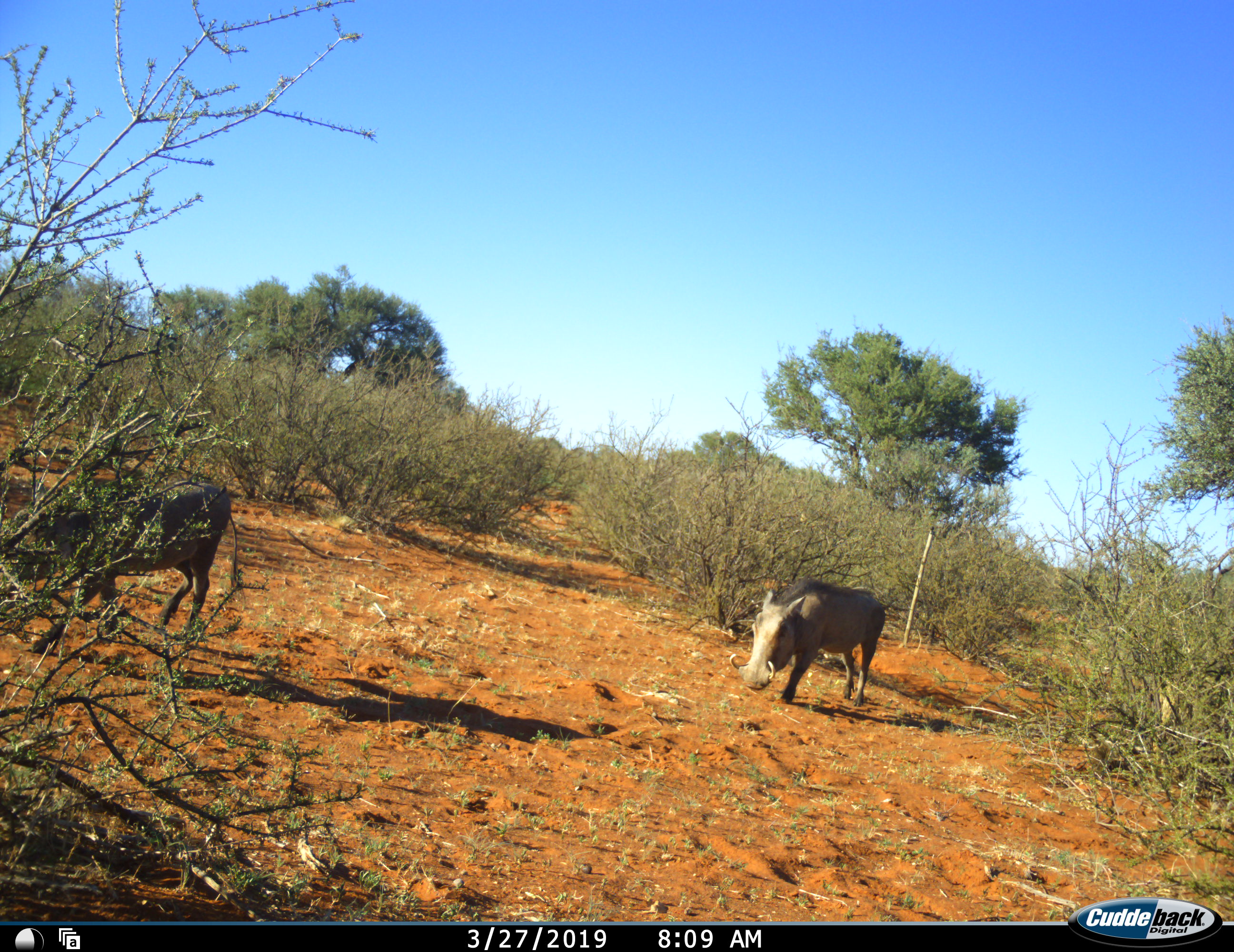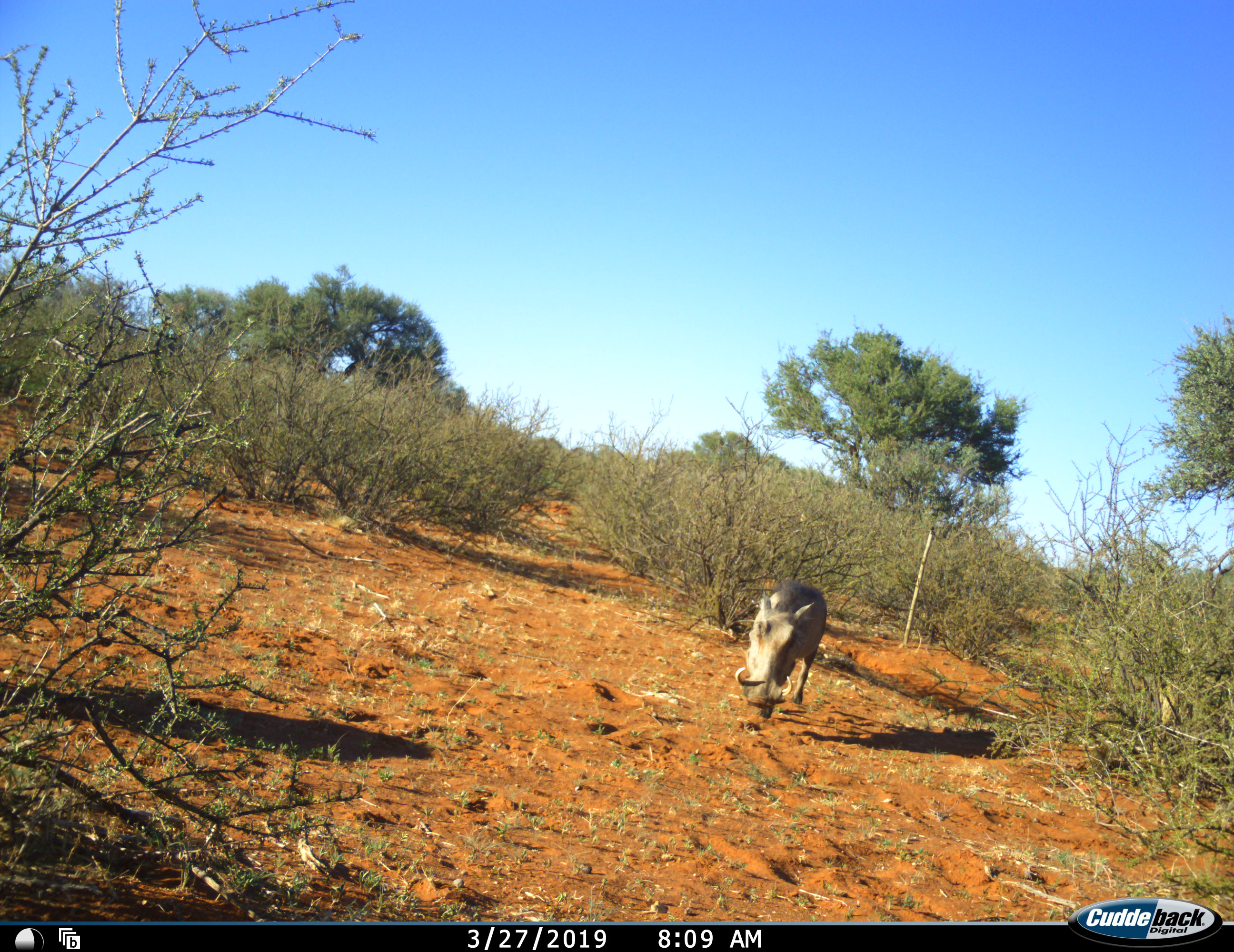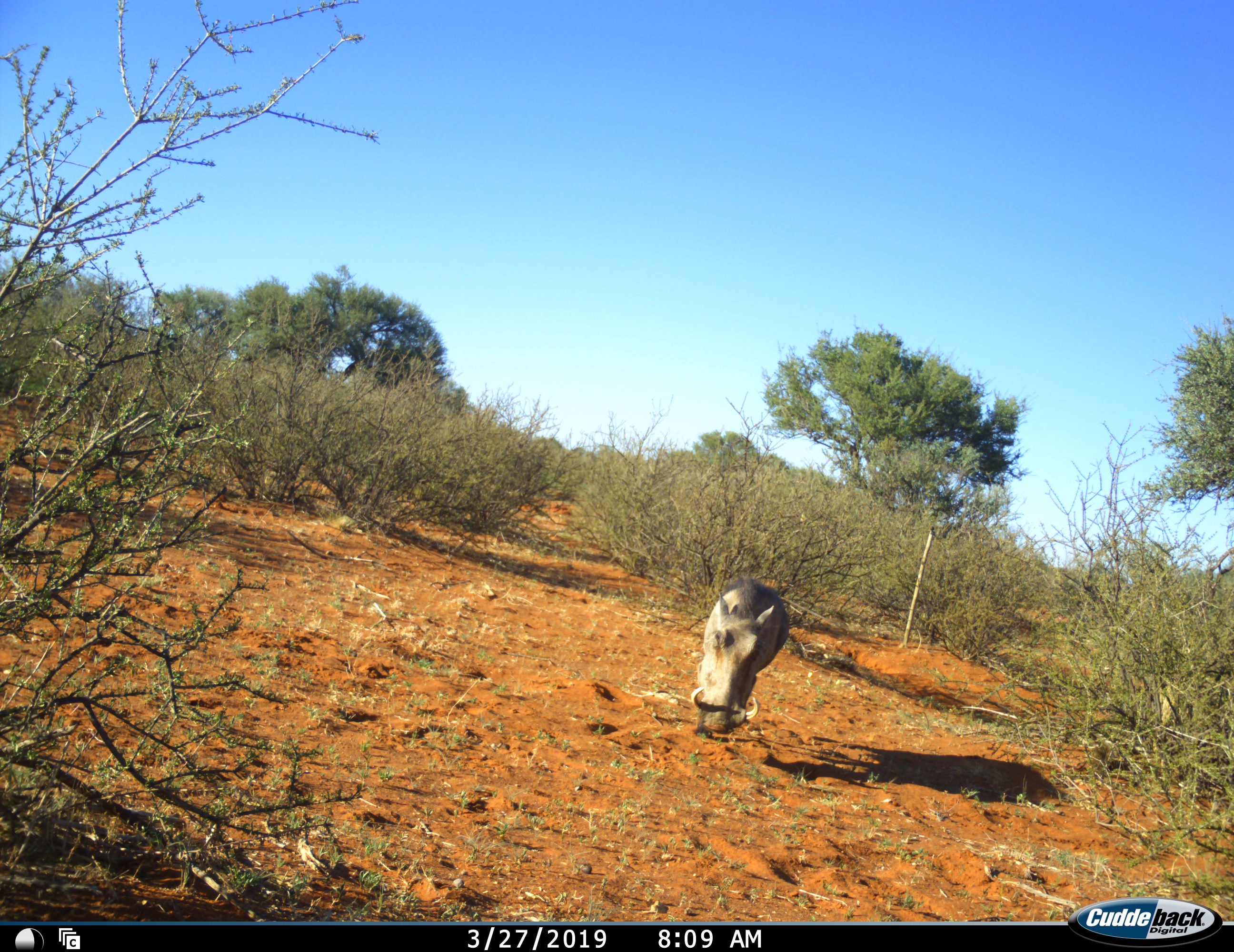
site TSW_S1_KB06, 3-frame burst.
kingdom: Animalia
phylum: Chordata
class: Mammalia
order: Artiodactyla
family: Suidae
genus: Phacochoerus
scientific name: Phacochoerus africanus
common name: warthog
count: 2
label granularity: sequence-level